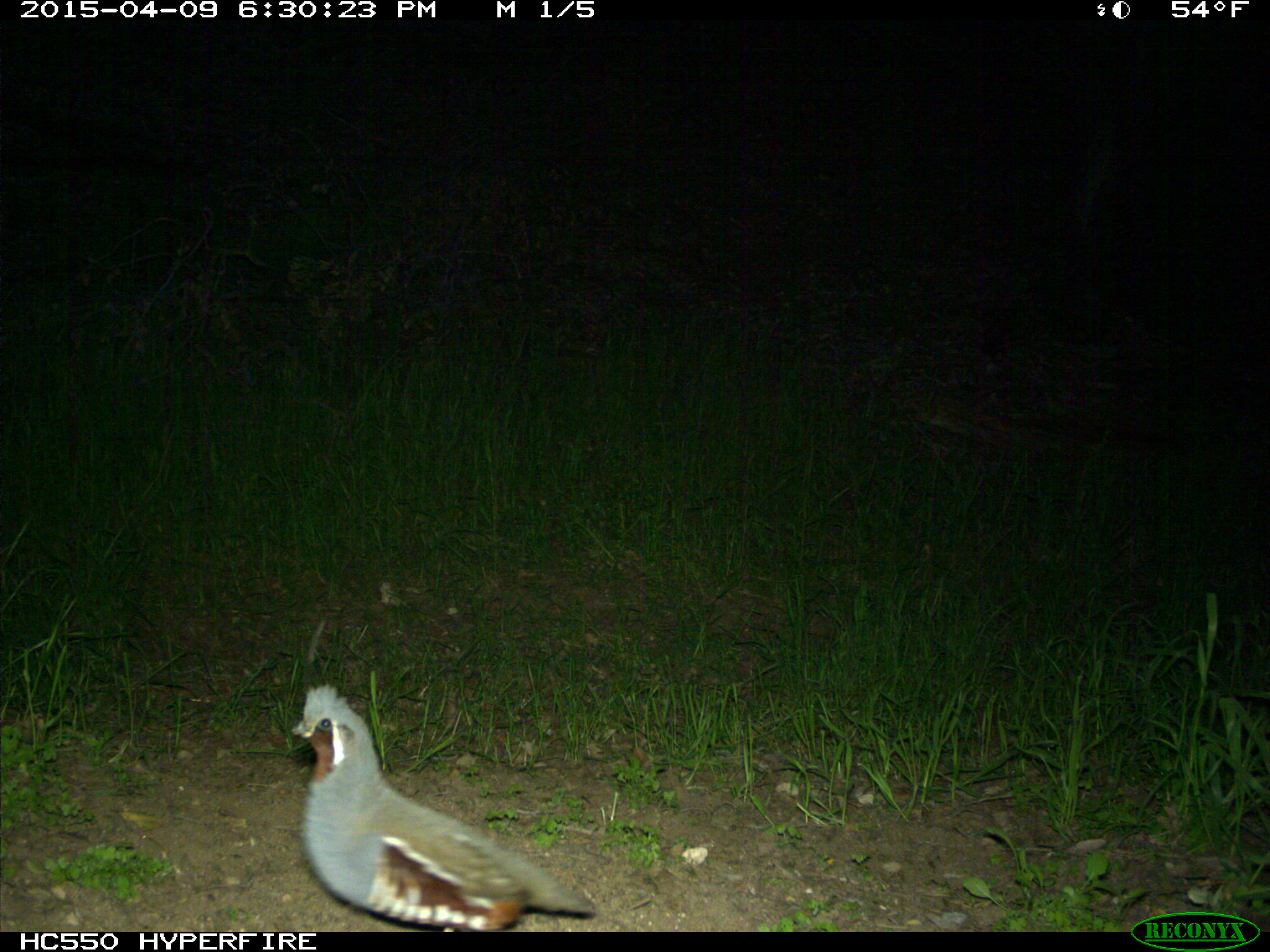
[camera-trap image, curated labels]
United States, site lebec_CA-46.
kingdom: Animalia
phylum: Chordata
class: Aves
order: Galliformes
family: Odontophoridae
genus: Callipepla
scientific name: Callipepla californica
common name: california quail